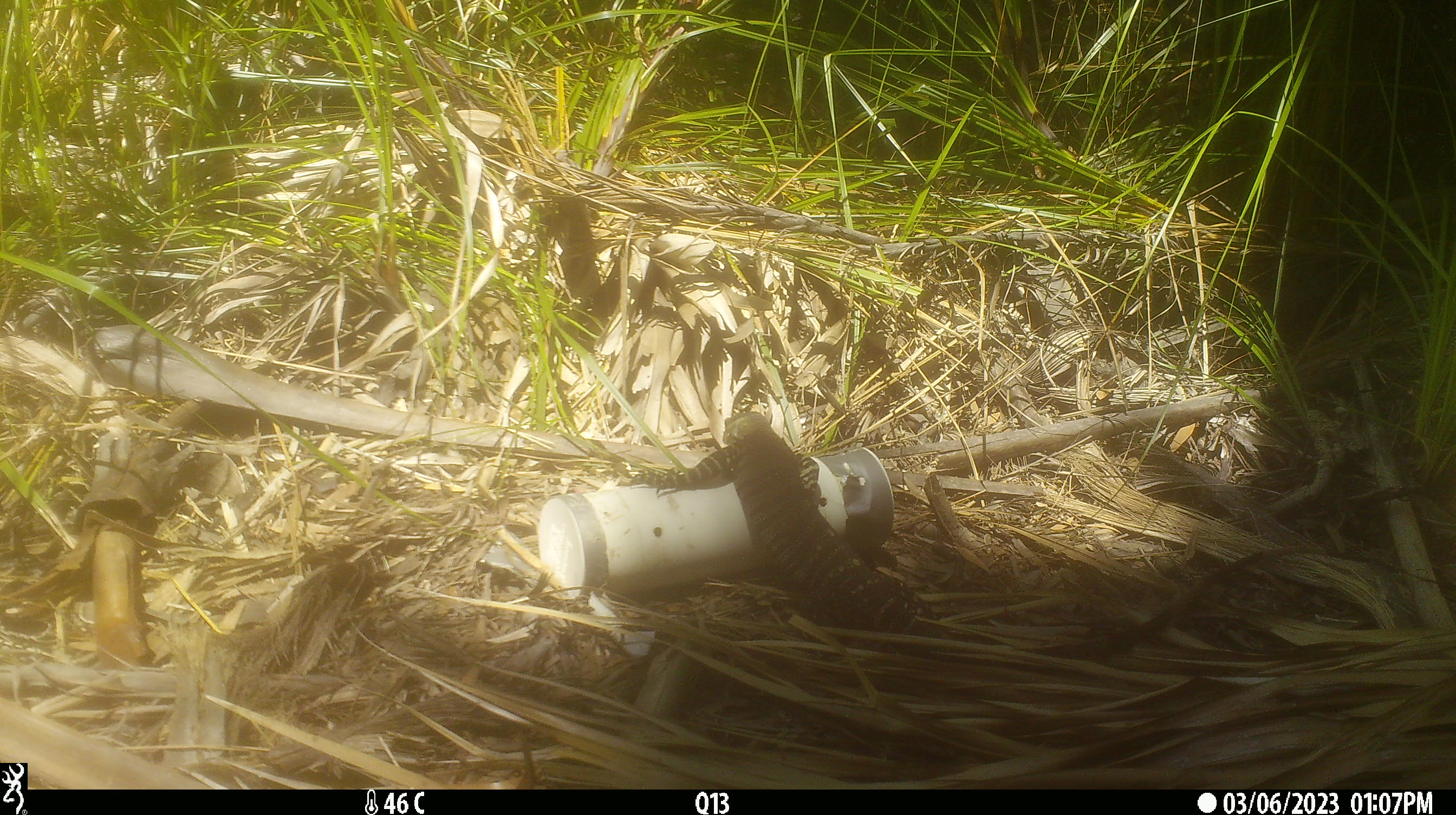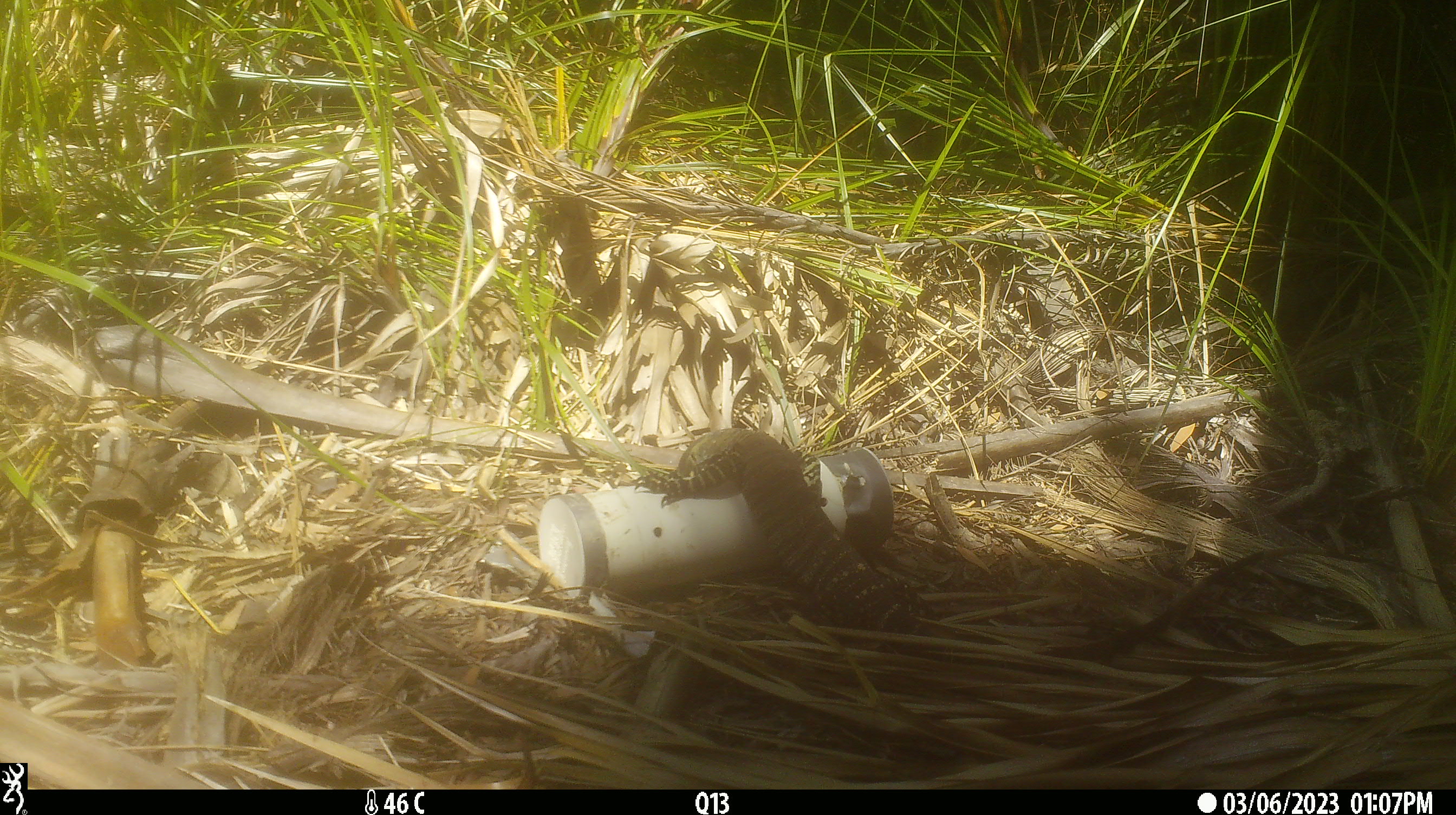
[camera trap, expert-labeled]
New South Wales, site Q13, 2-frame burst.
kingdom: Animalia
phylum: Chordata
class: Reptilia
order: Squamata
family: Varanidae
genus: Varanus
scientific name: Varanus varius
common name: lace monitor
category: goanna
Goanna (lace monitor) (Varanus varius).